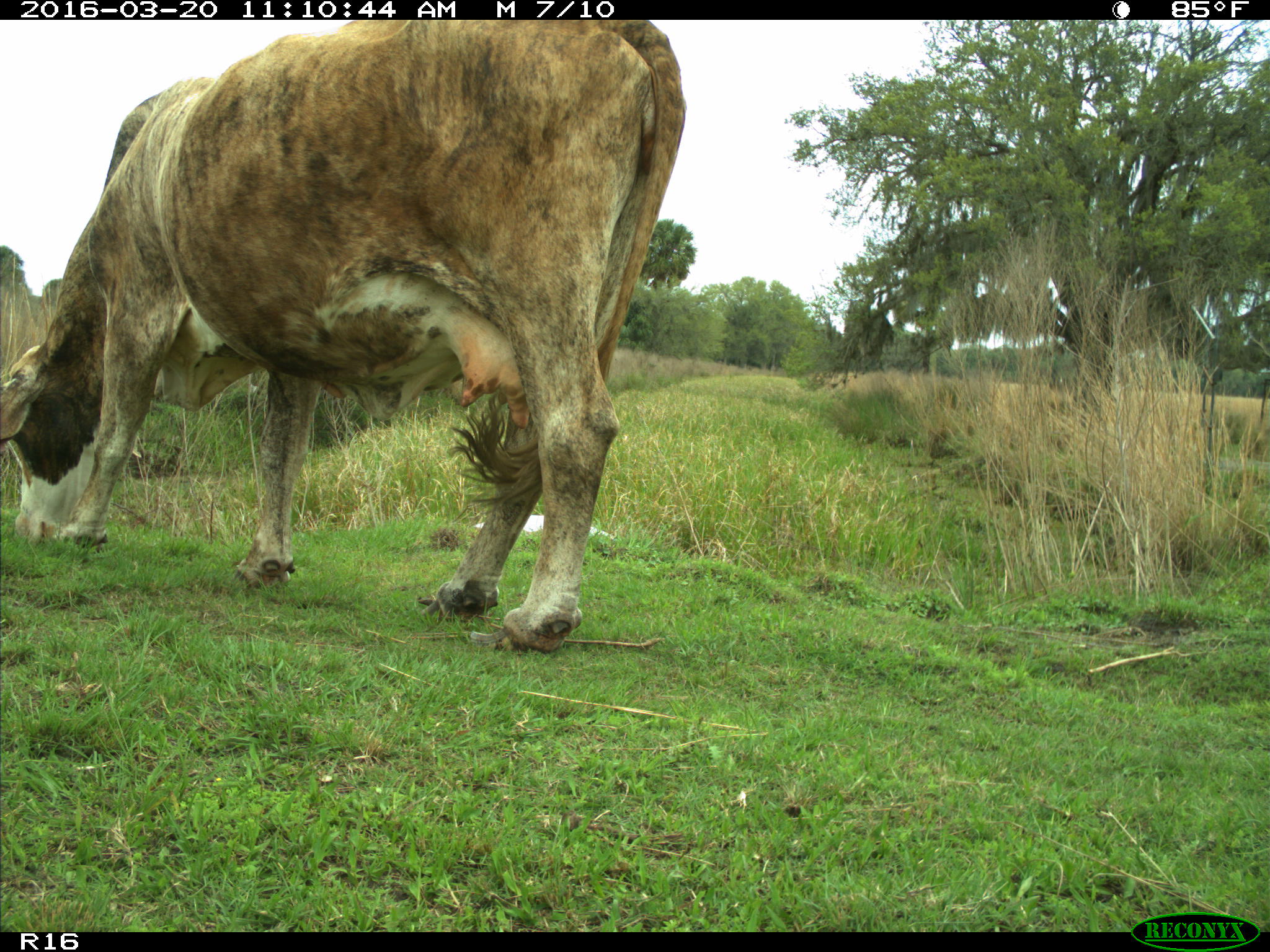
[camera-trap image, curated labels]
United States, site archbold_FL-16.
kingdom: Animalia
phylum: Chordata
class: Mammalia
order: Artiodactyla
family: Bovidae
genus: Bos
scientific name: Bos taurus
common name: domestic cow